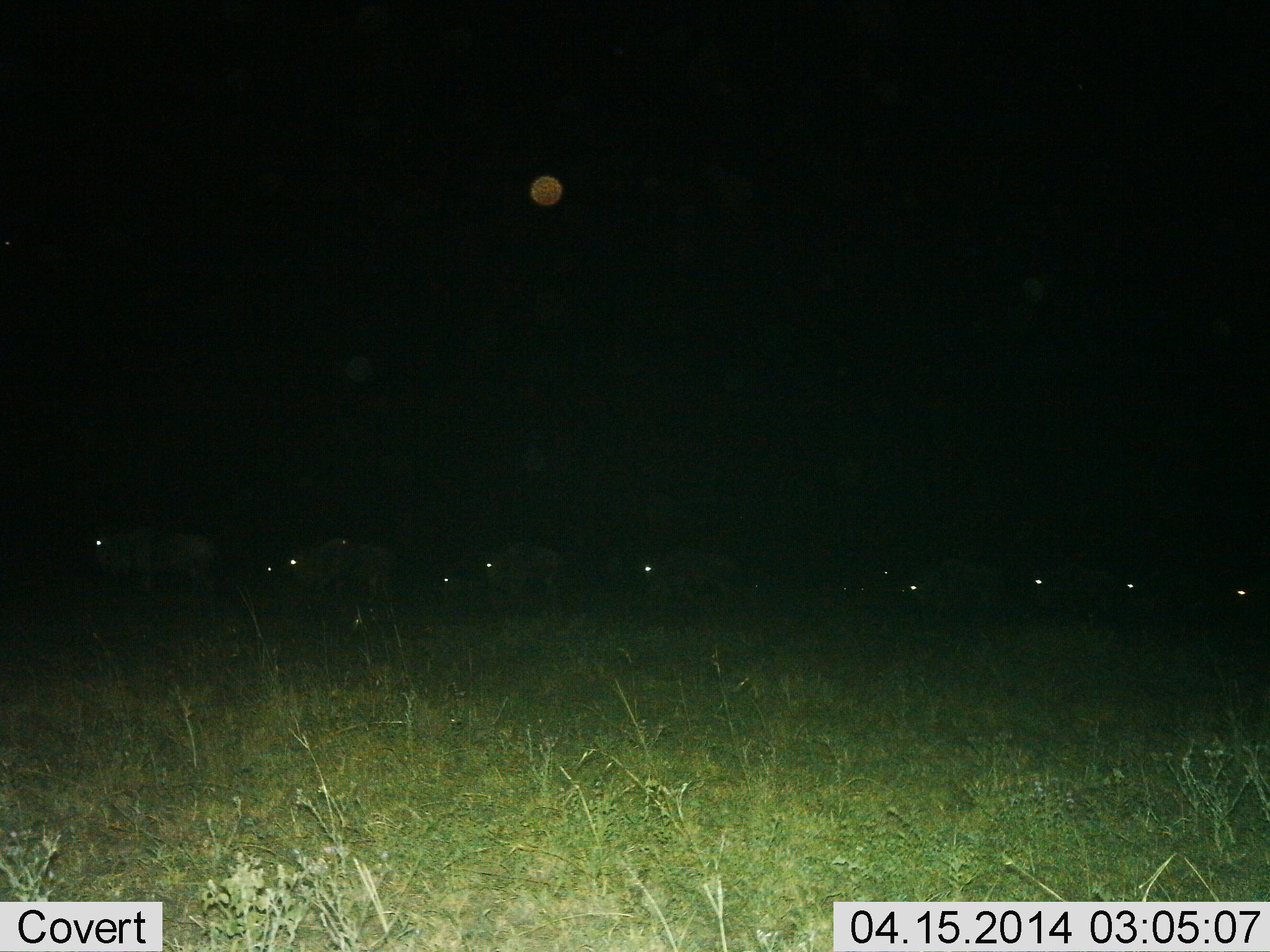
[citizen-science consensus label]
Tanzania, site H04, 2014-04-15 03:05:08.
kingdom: Animalia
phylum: Chordata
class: Mammalia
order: Artiodactyla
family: Bovidae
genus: Connochaetes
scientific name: Connochaetes taurinus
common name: blue wildebeest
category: wildebeest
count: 10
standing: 20%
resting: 0%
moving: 80%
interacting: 0%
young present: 0%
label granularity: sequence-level